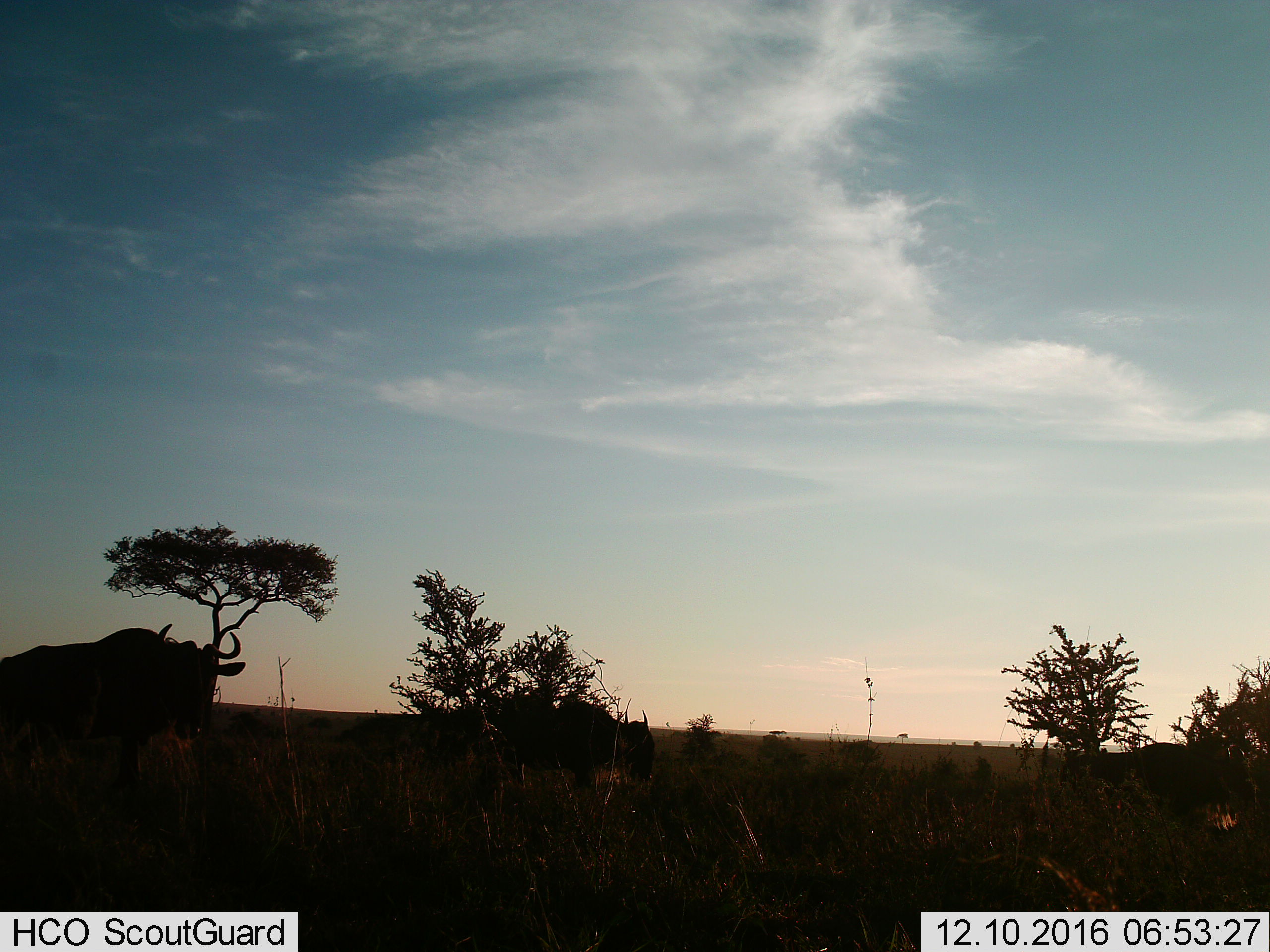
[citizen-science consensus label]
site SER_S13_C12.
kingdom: Animalia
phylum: Chordata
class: Mammalia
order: Artiodactyla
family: Bovidae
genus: Connochaetes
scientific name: Connochaetes taurinus taurinus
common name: blue wildebeest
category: wildebeestblue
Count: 3.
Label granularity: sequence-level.